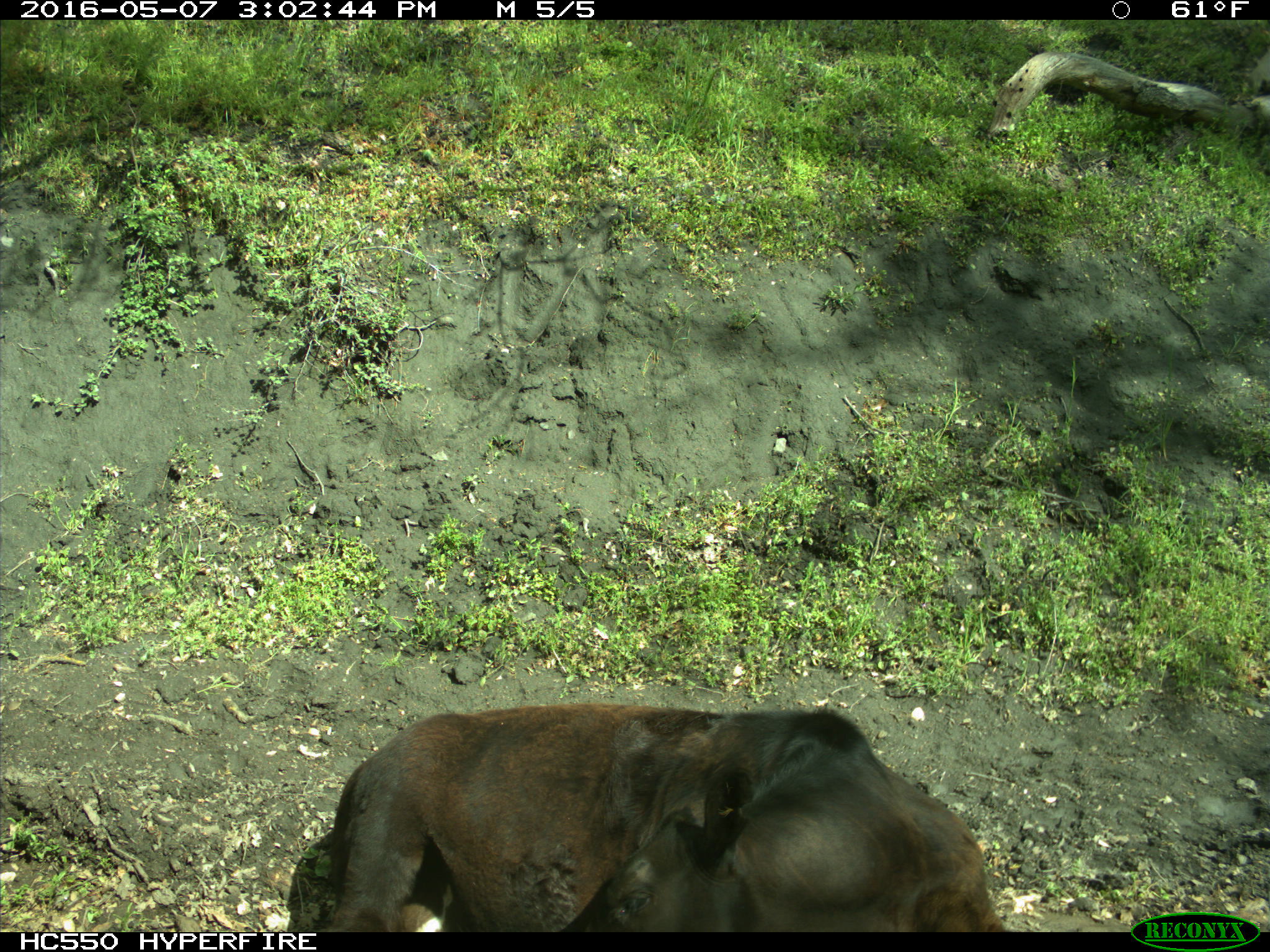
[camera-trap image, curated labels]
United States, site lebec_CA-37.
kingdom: Animalia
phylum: Chordata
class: Mammalia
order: Artiodactyla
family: Bovidae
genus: Bos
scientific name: Bos taurus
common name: domestic cow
Bos taurus (domestic cow).